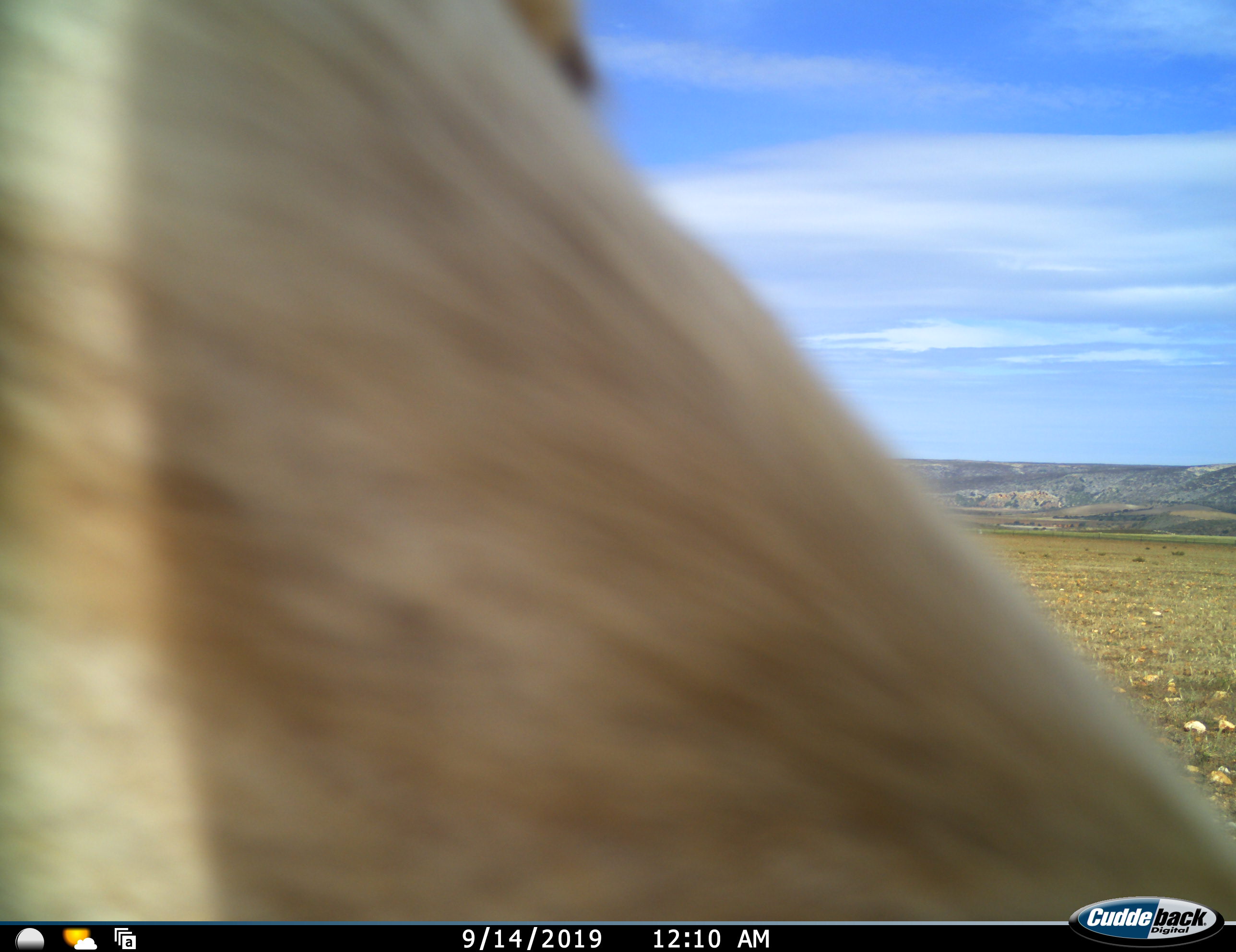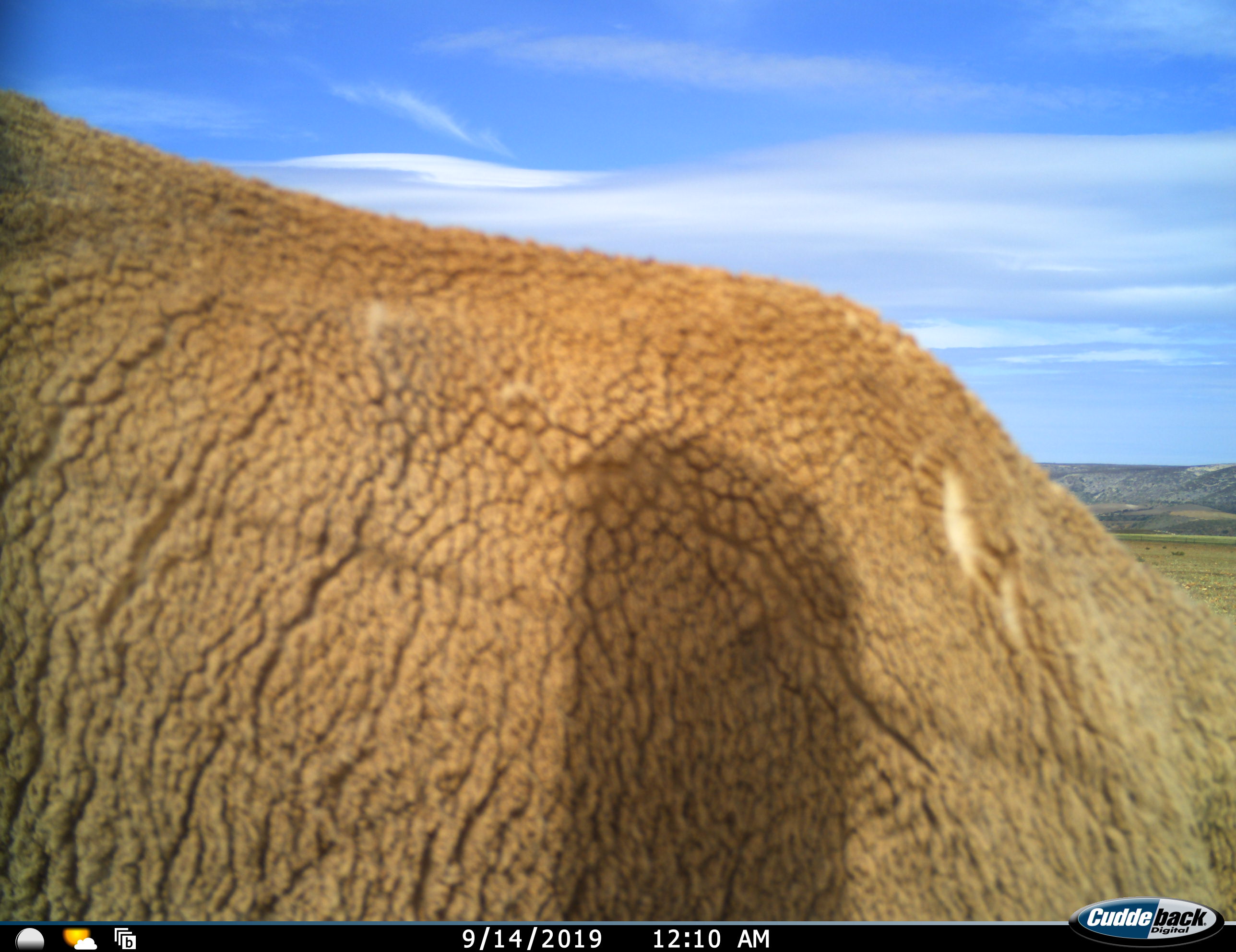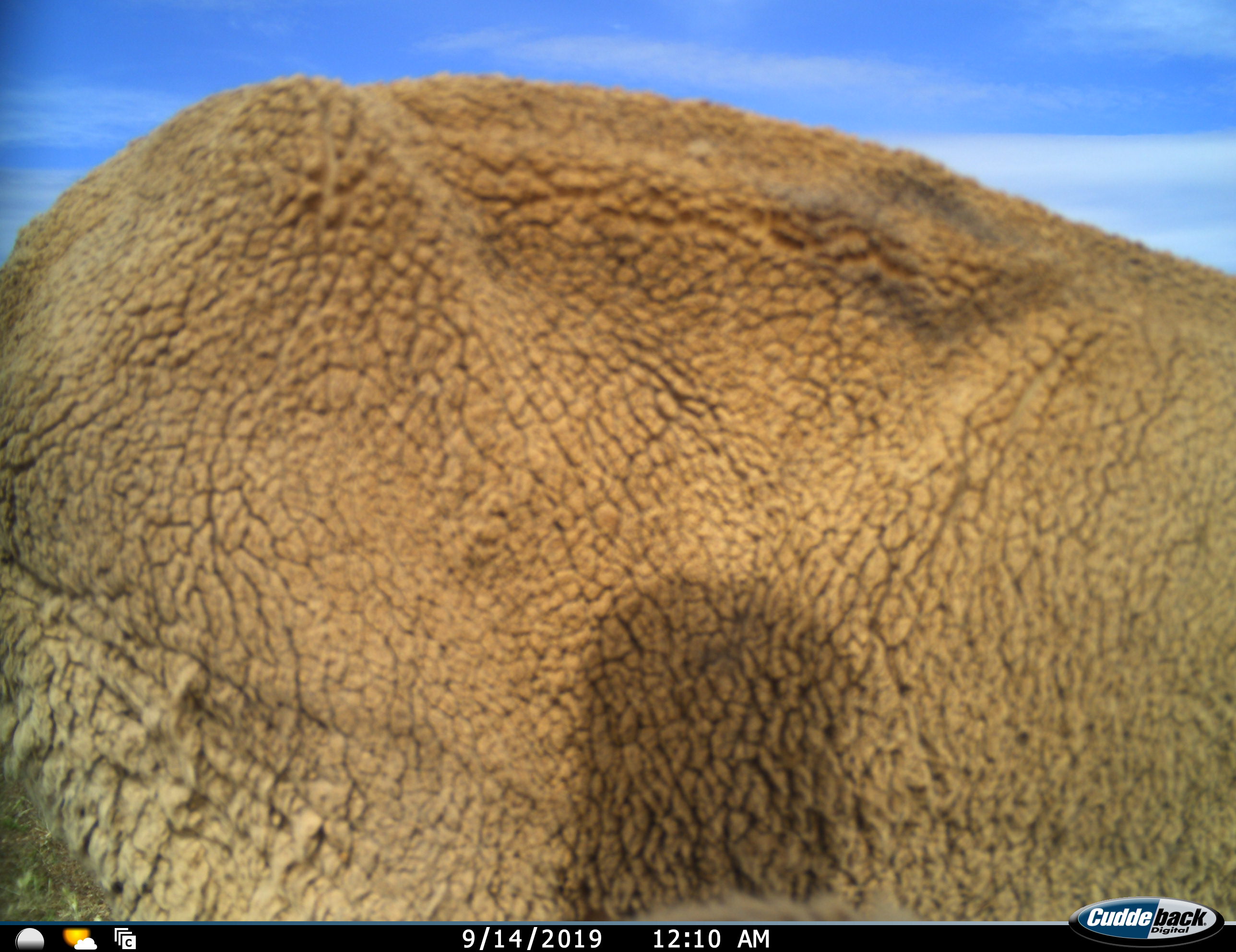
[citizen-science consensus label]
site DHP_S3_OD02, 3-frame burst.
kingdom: Animalia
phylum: Chordata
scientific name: Vertebrata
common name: domestic animal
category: domesticanimal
Domesticanimal (domestic animal) (Vertebrata), count 1. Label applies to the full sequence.